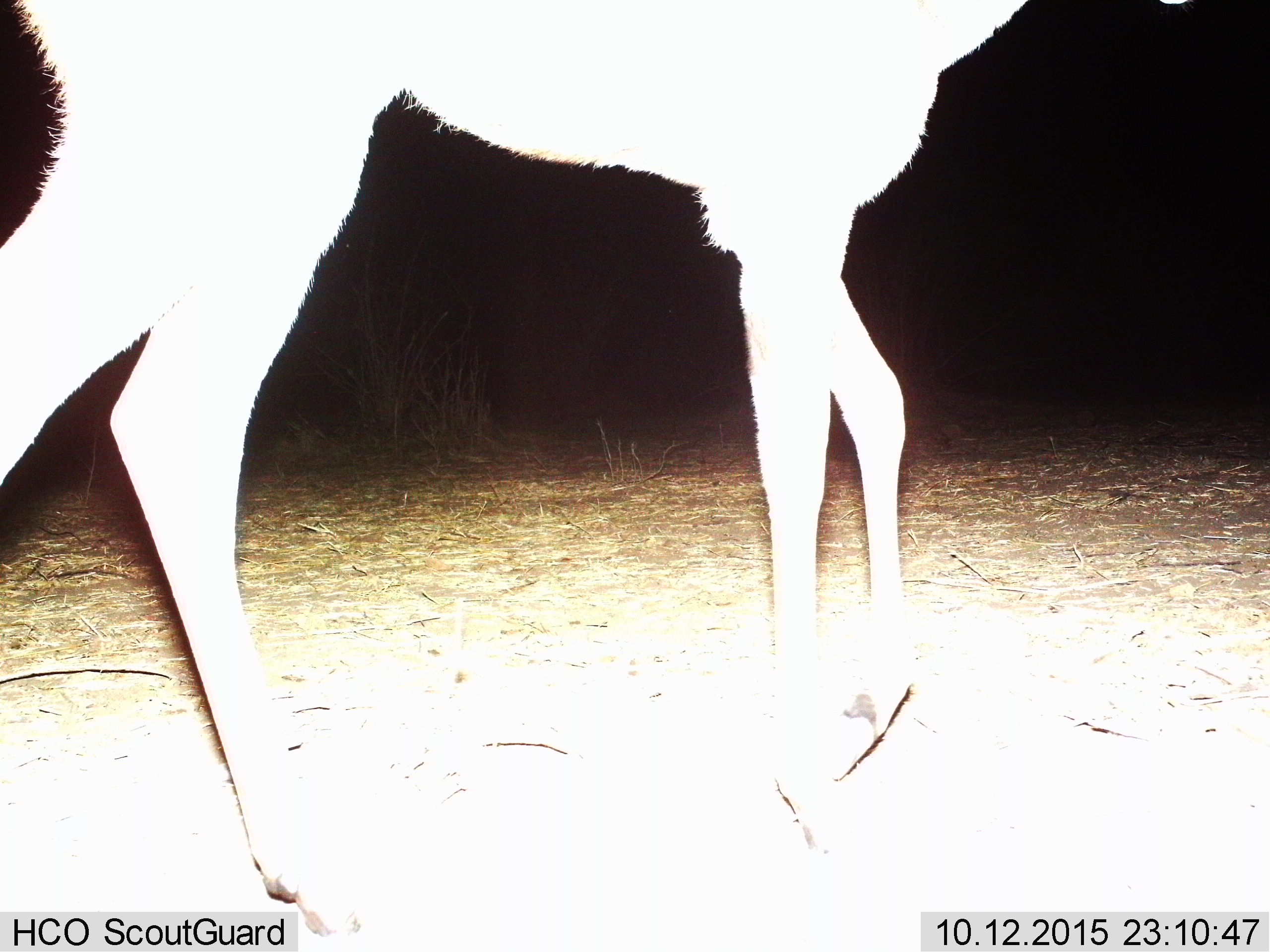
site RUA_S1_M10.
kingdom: Animalia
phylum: Chordata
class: Mammalia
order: Artiodactyla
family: Bovidae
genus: Aepyceros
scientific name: Aepyceros melampus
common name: impala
Impala (Aepyceros melampus), count 1. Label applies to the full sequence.